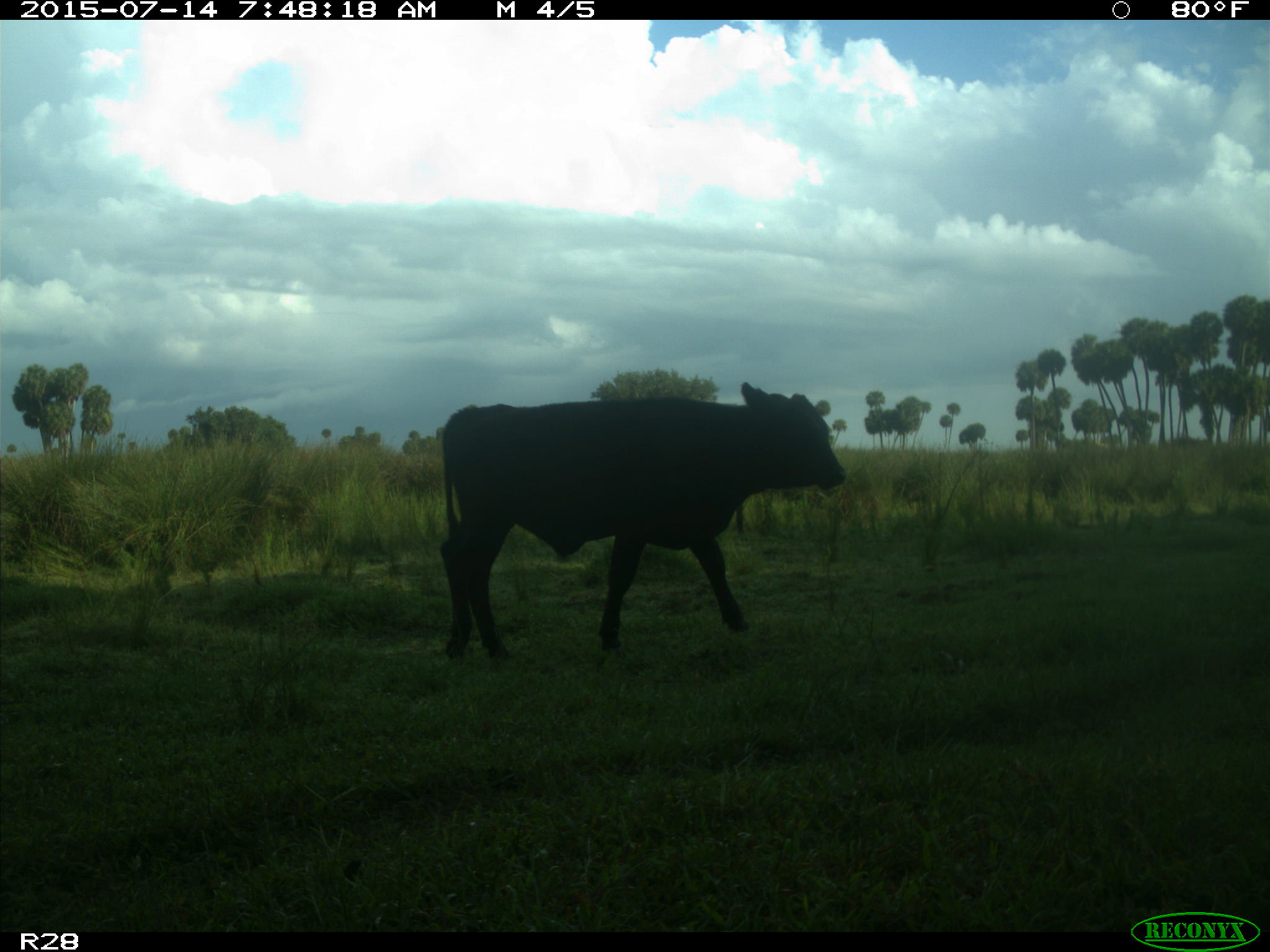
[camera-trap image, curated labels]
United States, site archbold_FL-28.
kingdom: Animalia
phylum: Chordata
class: Mammalia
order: Artiodactyla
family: Bovidae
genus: Bos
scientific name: Bos taurus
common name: domestic cow